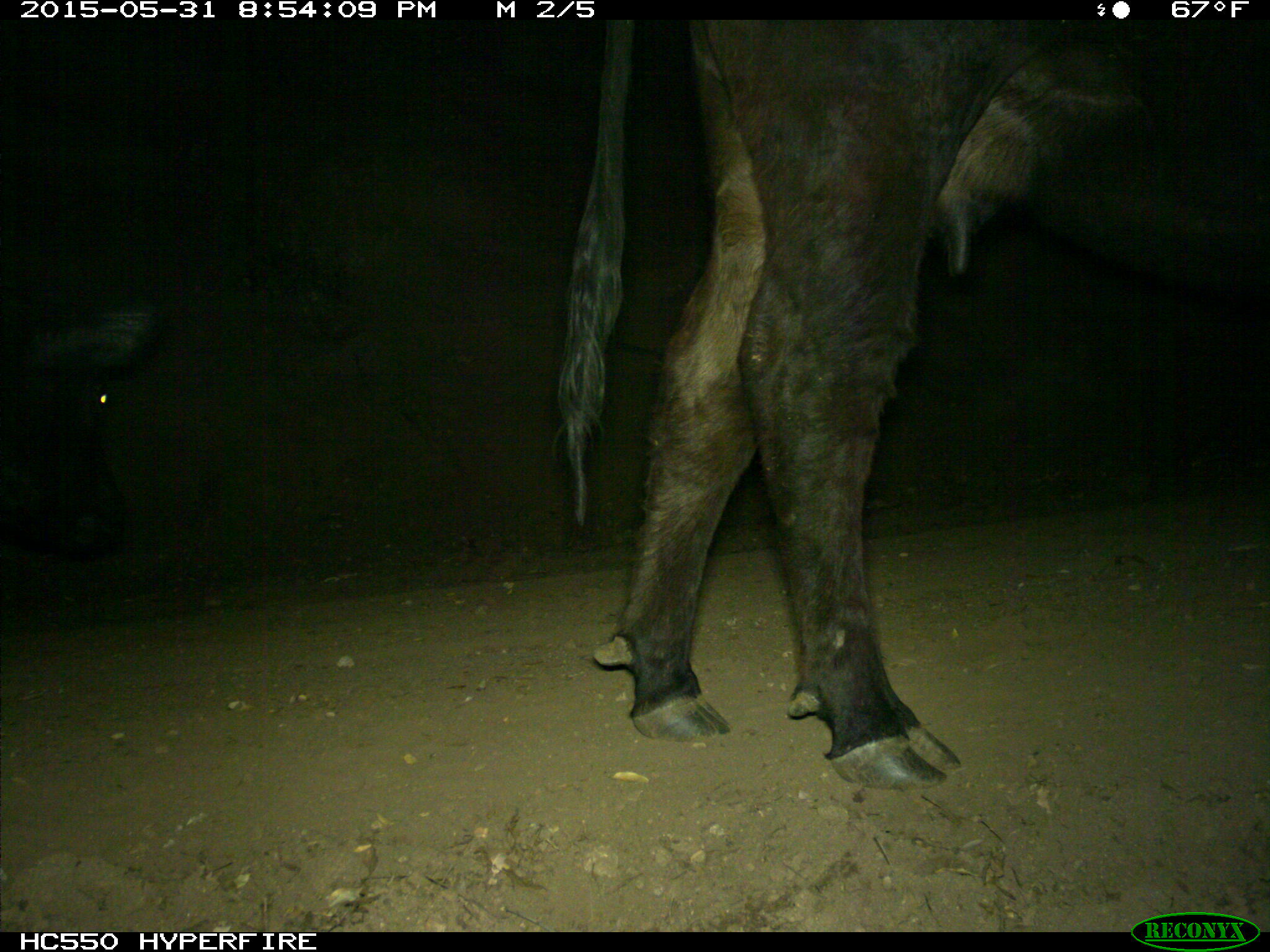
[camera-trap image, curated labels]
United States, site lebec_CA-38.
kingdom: Animalia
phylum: Chordata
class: Mammalia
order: Artiodactyla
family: Bovidae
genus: Bos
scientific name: Bos taurus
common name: domestic cow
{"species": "Bos taurus (domestic cow)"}